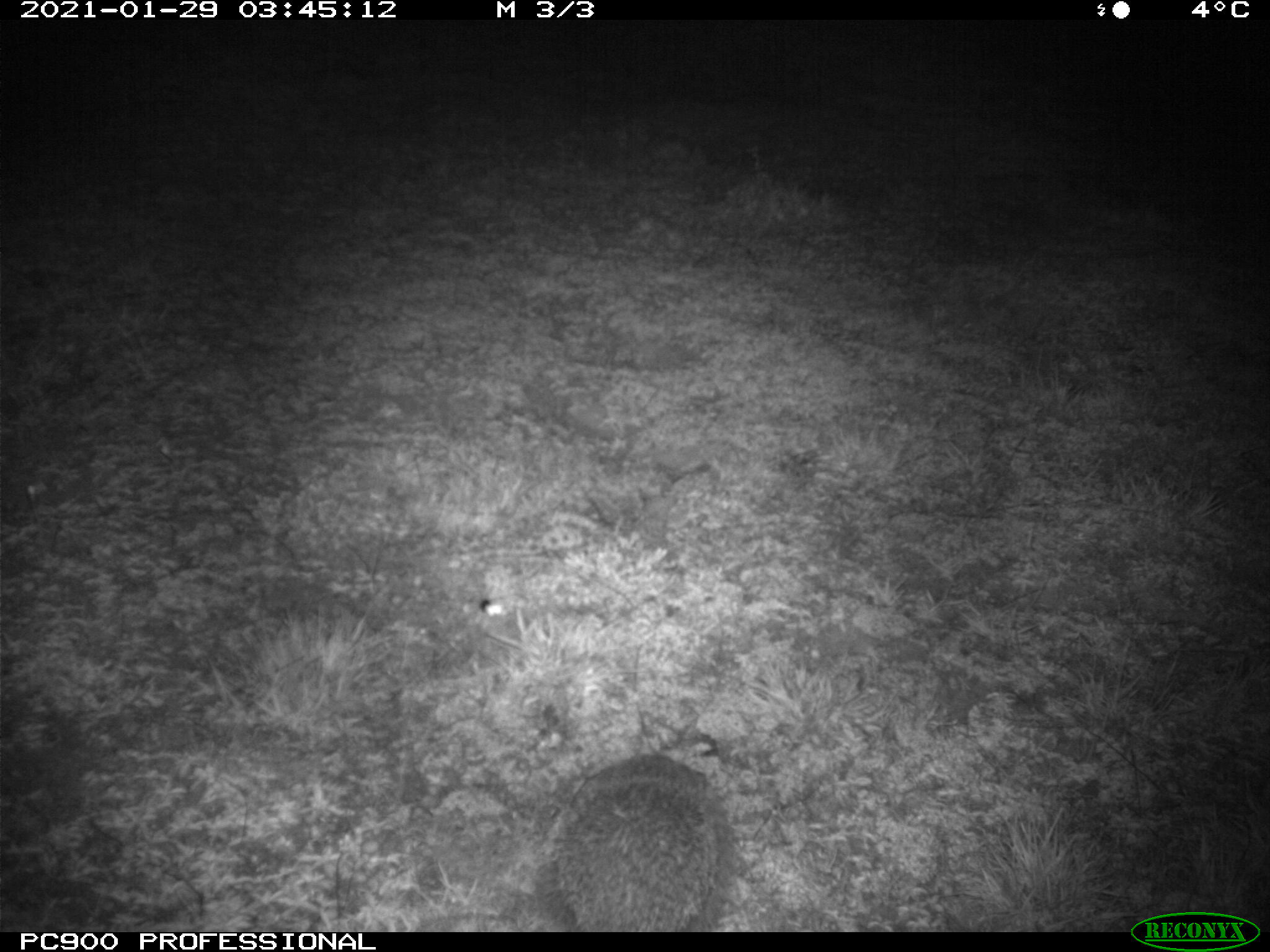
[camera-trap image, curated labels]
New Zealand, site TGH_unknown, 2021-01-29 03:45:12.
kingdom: Animalia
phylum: Chordata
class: Mammalia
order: Eulipotyphla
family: Erinaceidae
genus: Erinaceus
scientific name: Erinaceus europaeus europaeus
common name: european hedgehog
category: hedgehog